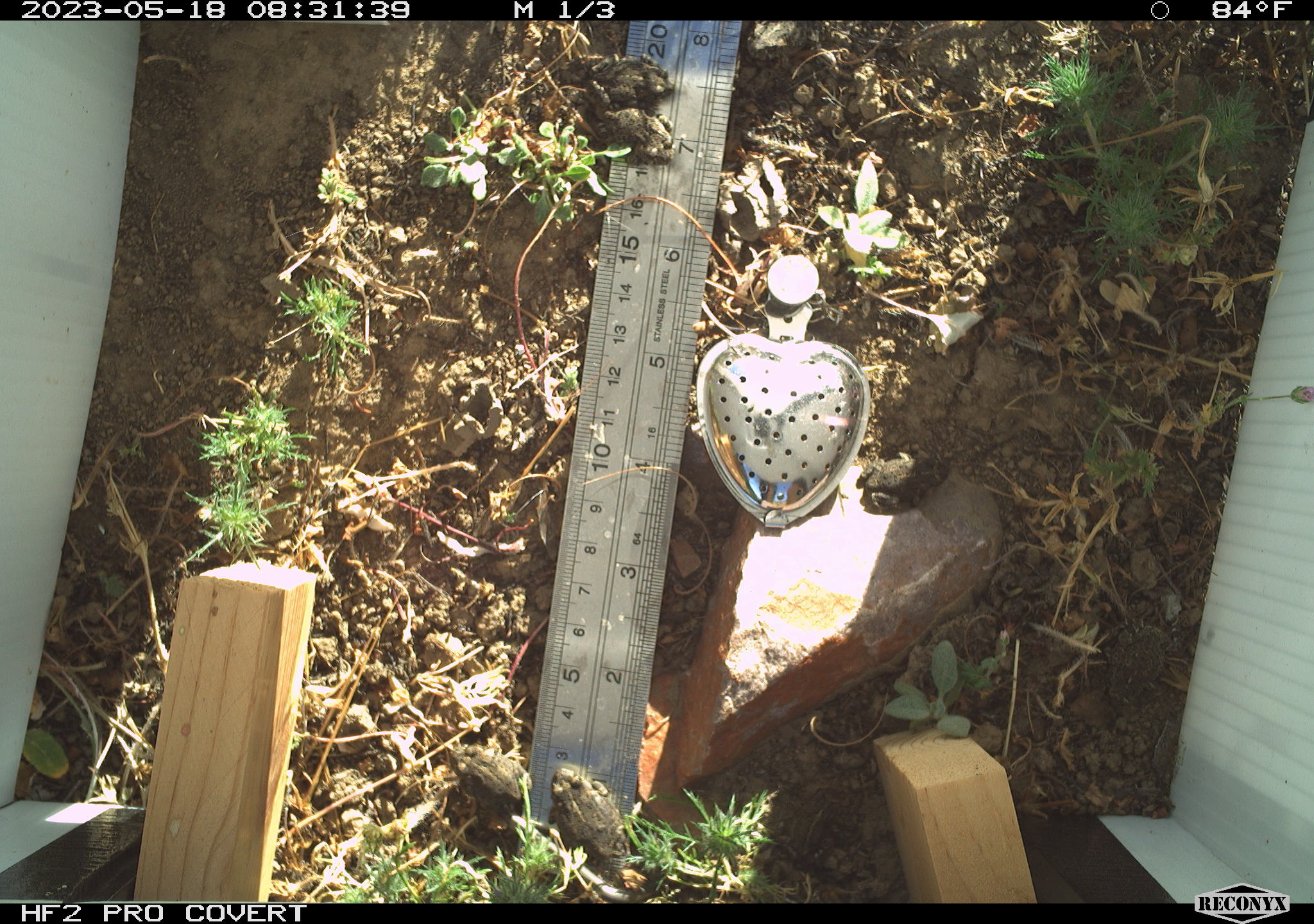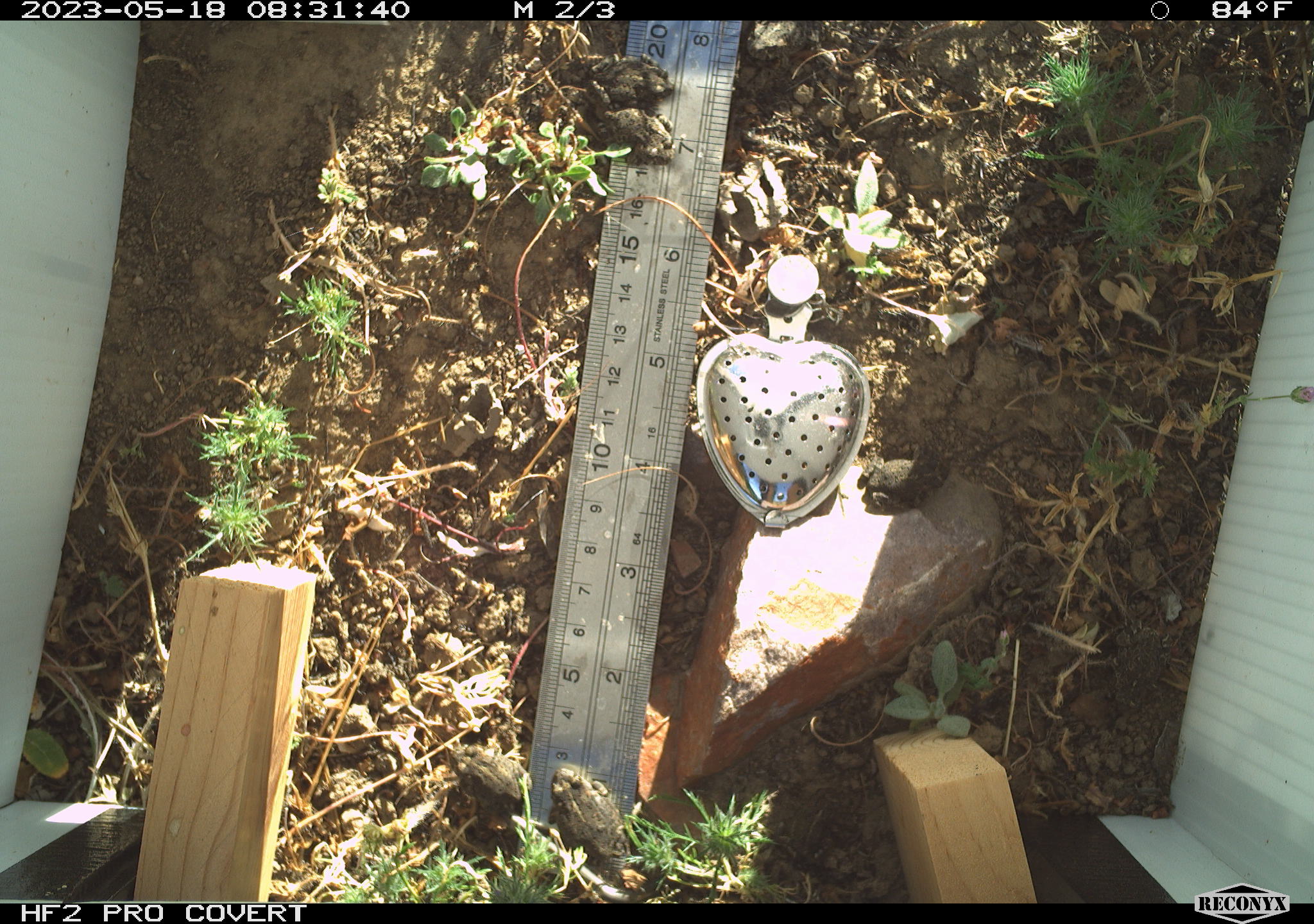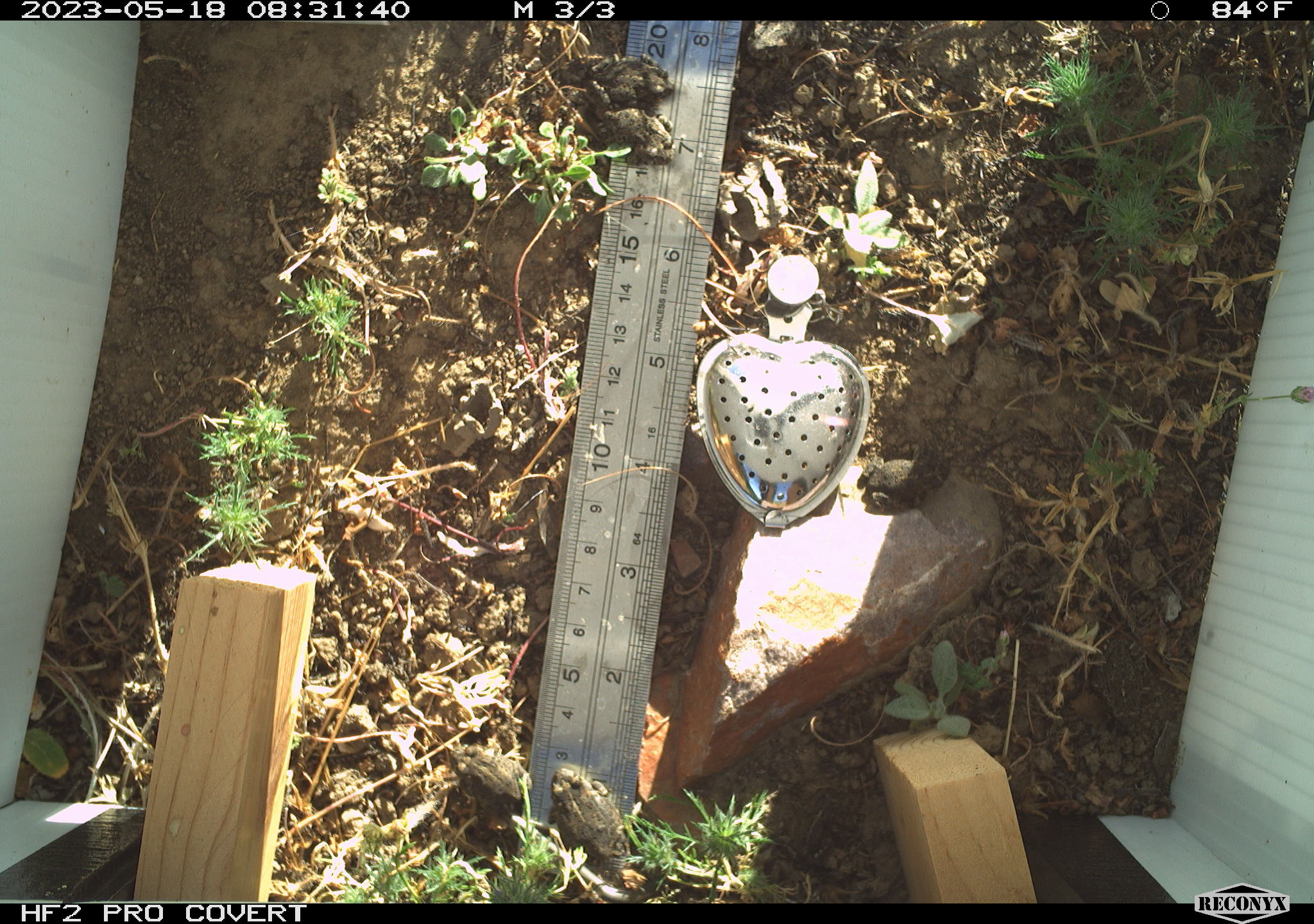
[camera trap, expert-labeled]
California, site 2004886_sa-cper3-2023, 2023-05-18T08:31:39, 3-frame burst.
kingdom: Animalia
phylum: Chordata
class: Amphibia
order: Anura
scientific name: Anura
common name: frogs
Frogs (Anura).